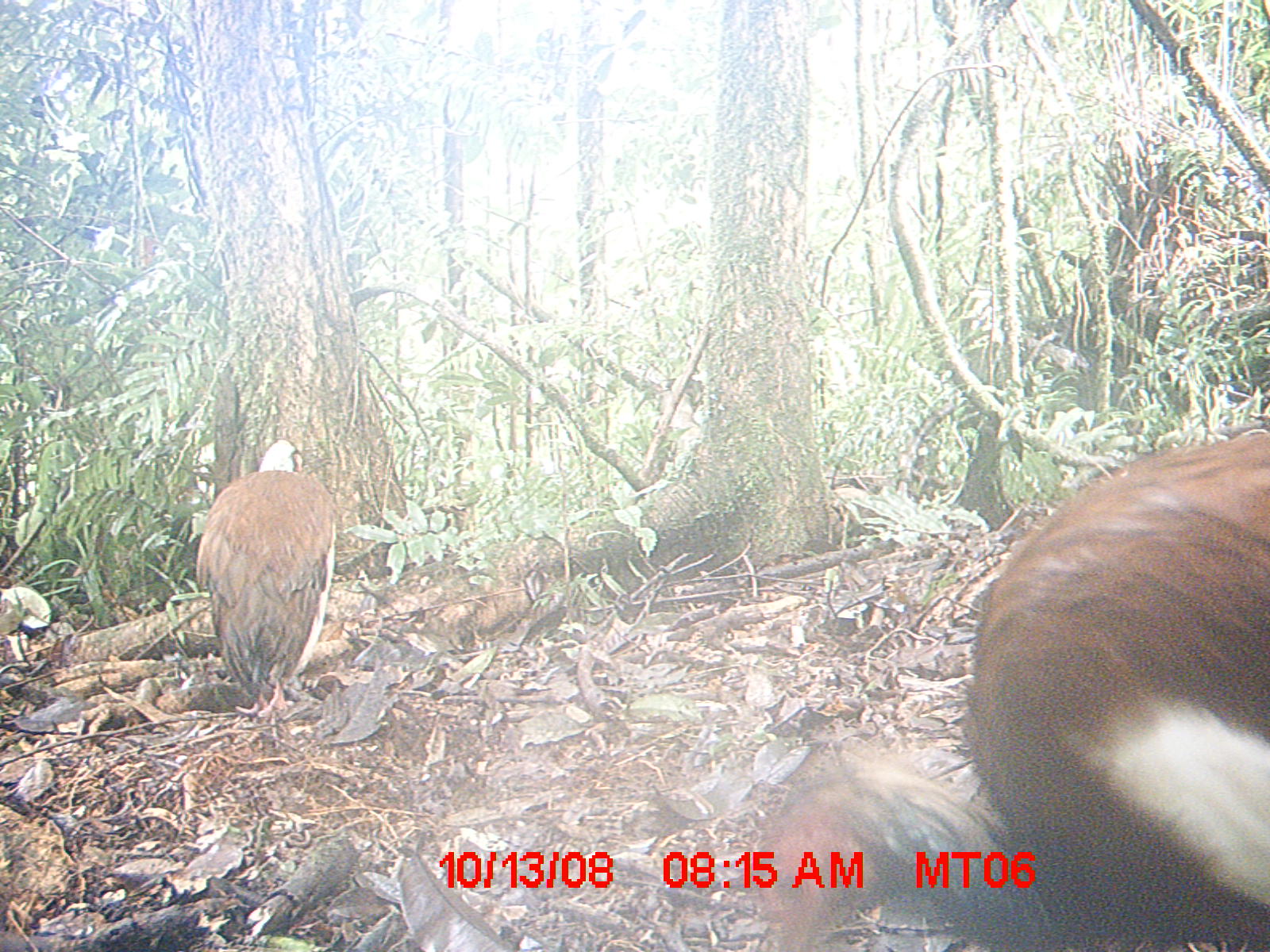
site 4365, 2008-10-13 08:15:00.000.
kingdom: Animalia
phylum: Chordata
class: Aves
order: Pelecaniformes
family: Threskiornithidae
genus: Lophotibis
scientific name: Lophotibis cristata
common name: madagascan ibis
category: lophotibis cristataa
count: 2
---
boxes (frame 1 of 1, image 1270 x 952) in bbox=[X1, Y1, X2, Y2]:
lophotibis cristataa: bbox=[755, 432, 1268, 949]; bbox=[194, 438, 335, 720]